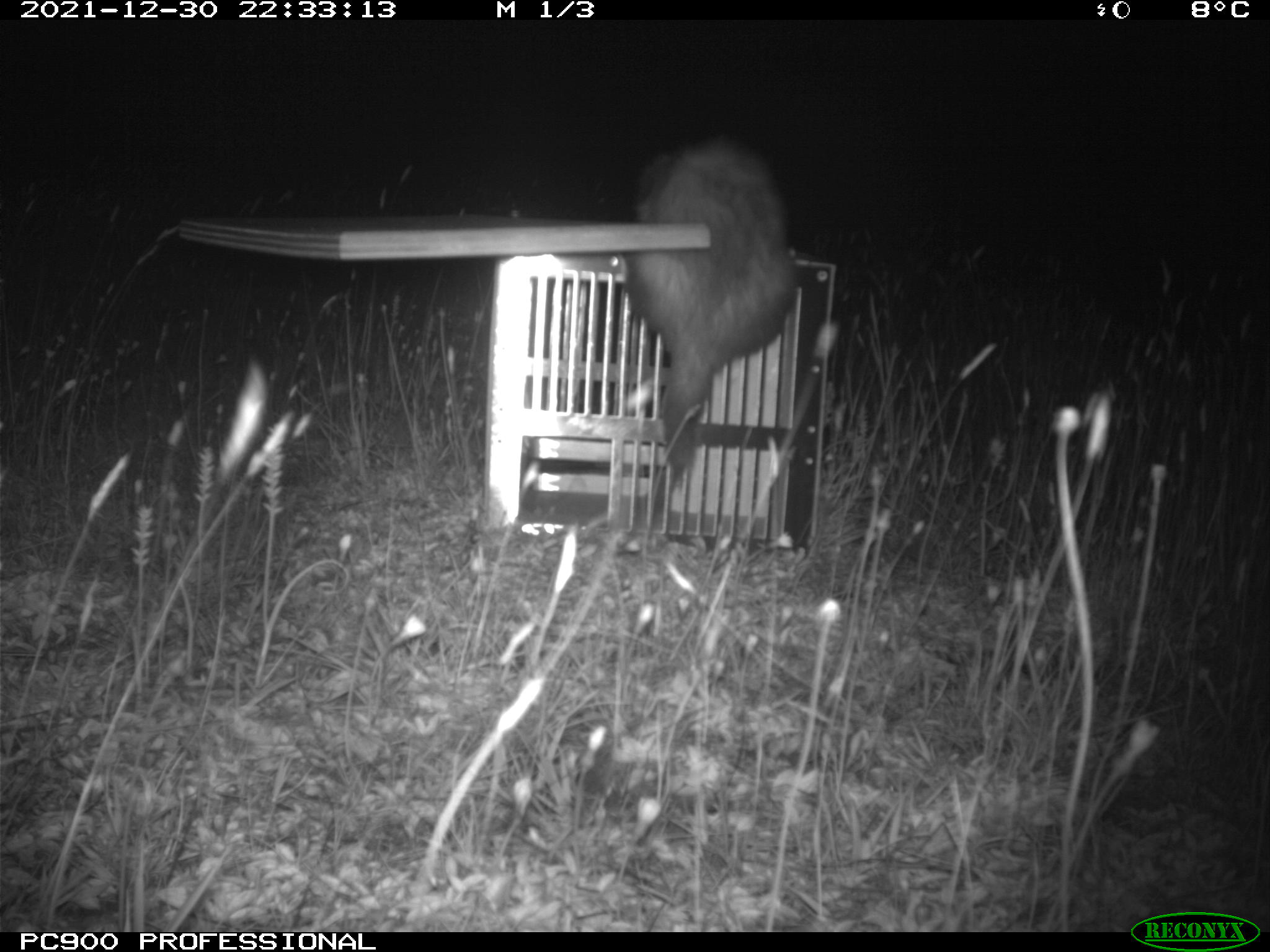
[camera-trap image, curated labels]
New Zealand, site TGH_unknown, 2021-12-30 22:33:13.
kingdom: Animalia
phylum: Chordata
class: Mammalia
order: Carnivora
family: Mustelidae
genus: Mustela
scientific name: Mustela furo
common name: ferret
Ferret (Mustela furo).